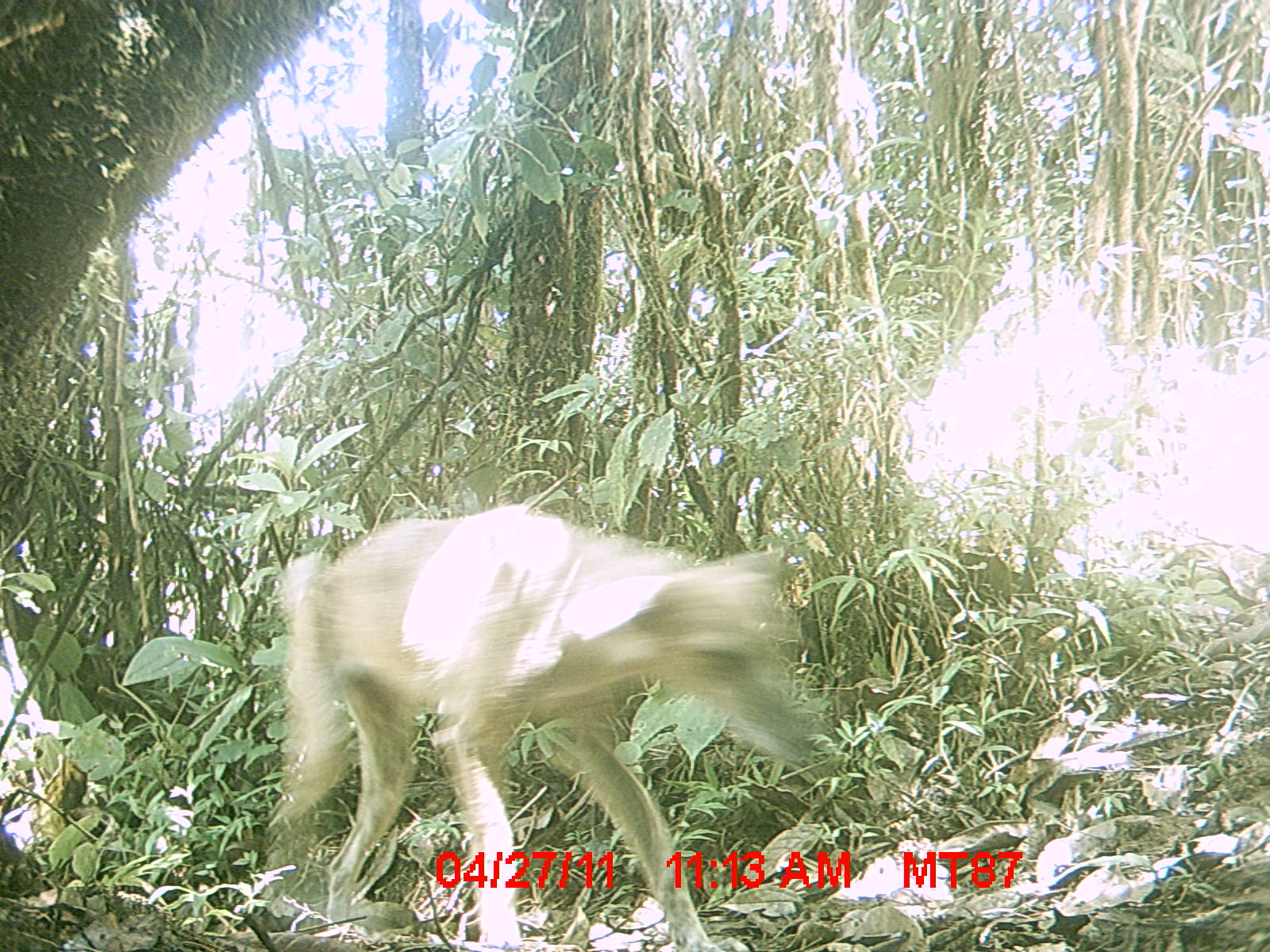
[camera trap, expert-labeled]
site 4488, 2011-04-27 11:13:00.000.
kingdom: Animalia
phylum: Chordata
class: Mammalia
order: Carnivora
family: Canidae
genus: Canis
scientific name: Canis familiaris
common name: domestic dog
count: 1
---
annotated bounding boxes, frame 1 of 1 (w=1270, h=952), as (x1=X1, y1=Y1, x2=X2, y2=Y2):
canis familiaris: (x1=262, y1=498, x2=819, y2=952)